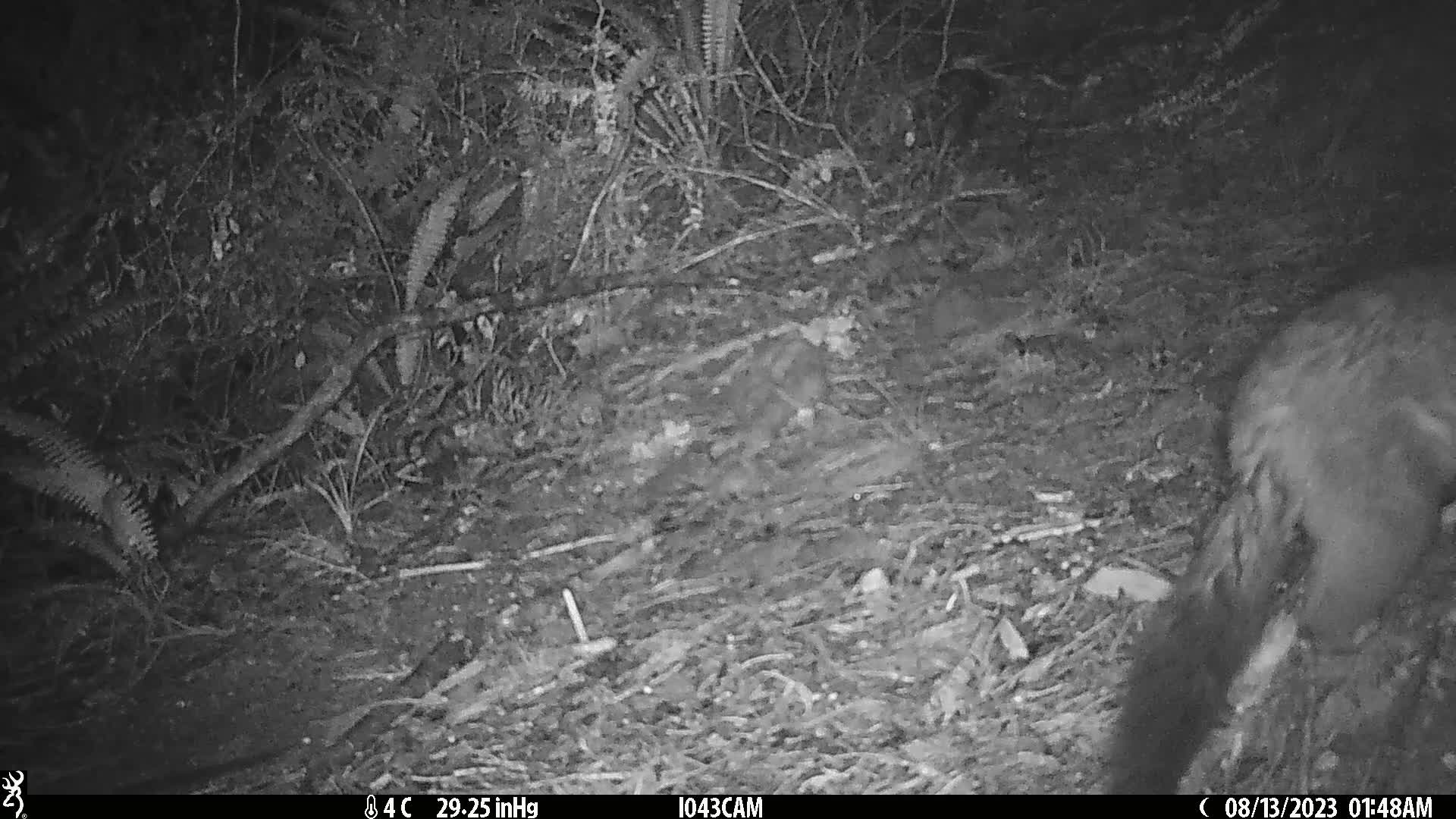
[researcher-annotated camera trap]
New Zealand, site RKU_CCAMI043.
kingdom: Animalia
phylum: Chordata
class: Mammalia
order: Diprotodontia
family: Phalangeridae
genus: Trichosurus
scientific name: Trichosurus vulpecula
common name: common brushtail possum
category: possum